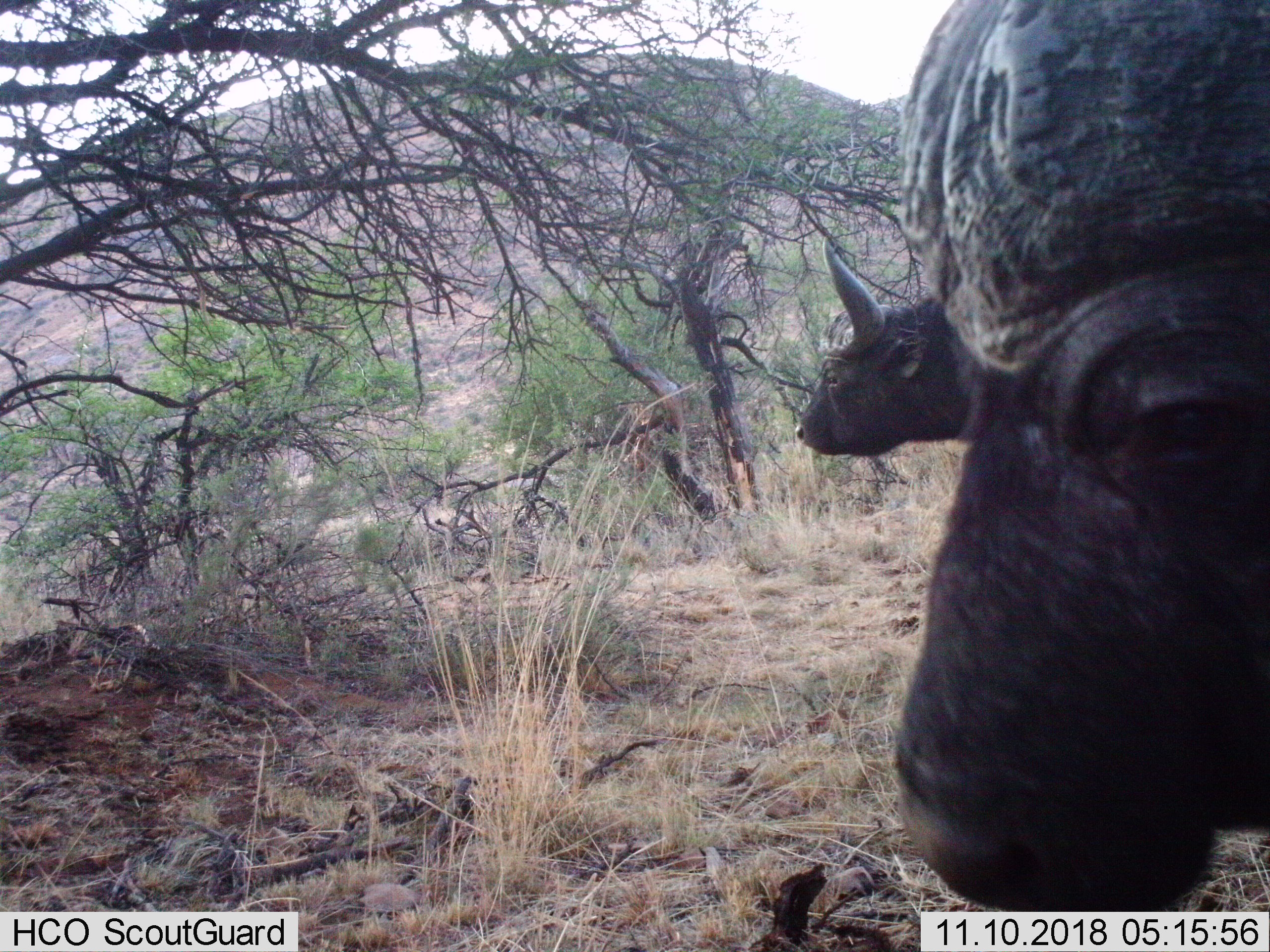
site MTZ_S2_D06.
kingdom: Animalia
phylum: Chordata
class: Mammalia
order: Artiodactyla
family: Bovidae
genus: Syncerus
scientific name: Syncerus caffer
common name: african buffalo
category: buffalo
Buffalo (african buffalo) (Syncerus caffer), count 2. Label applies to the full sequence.